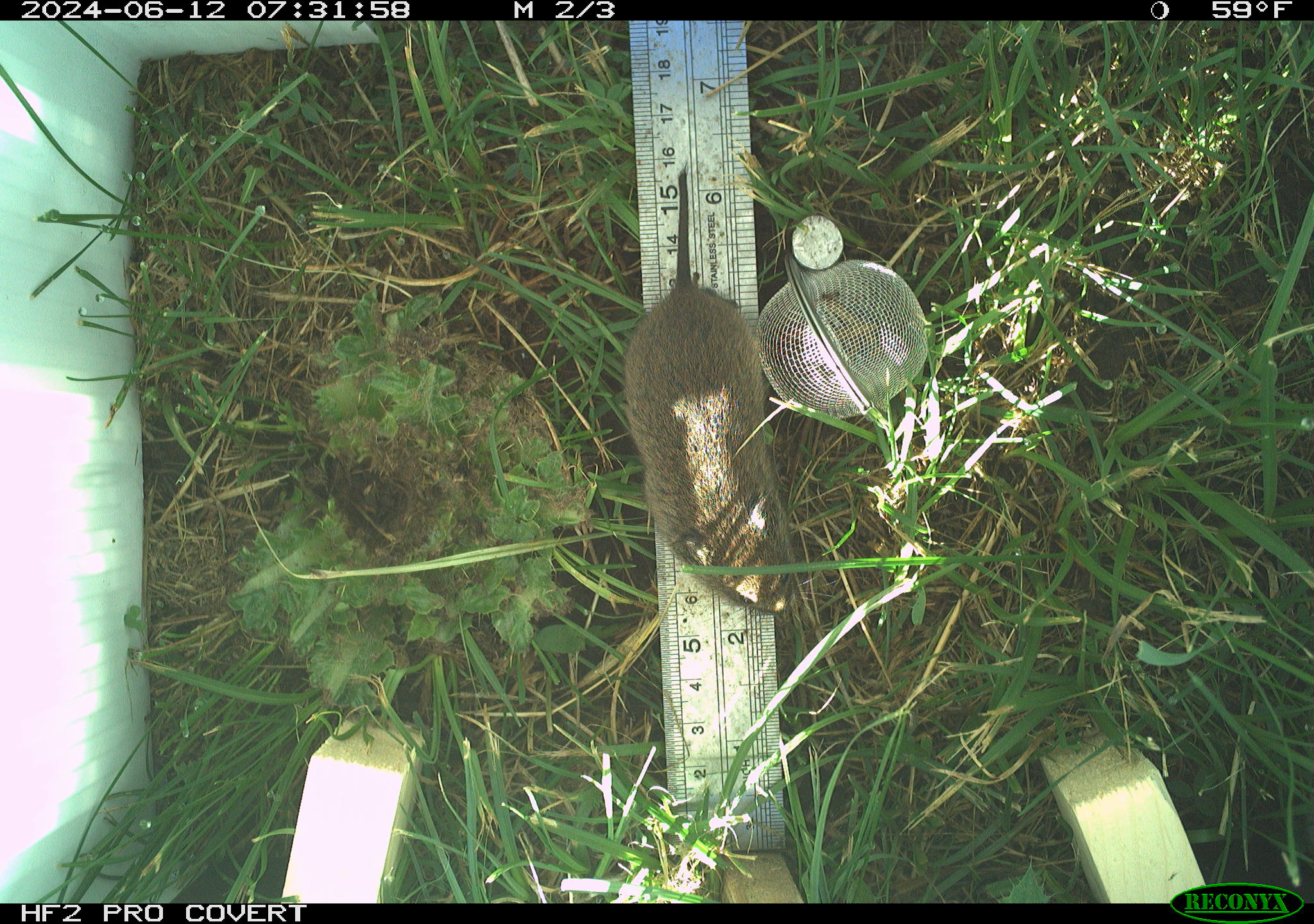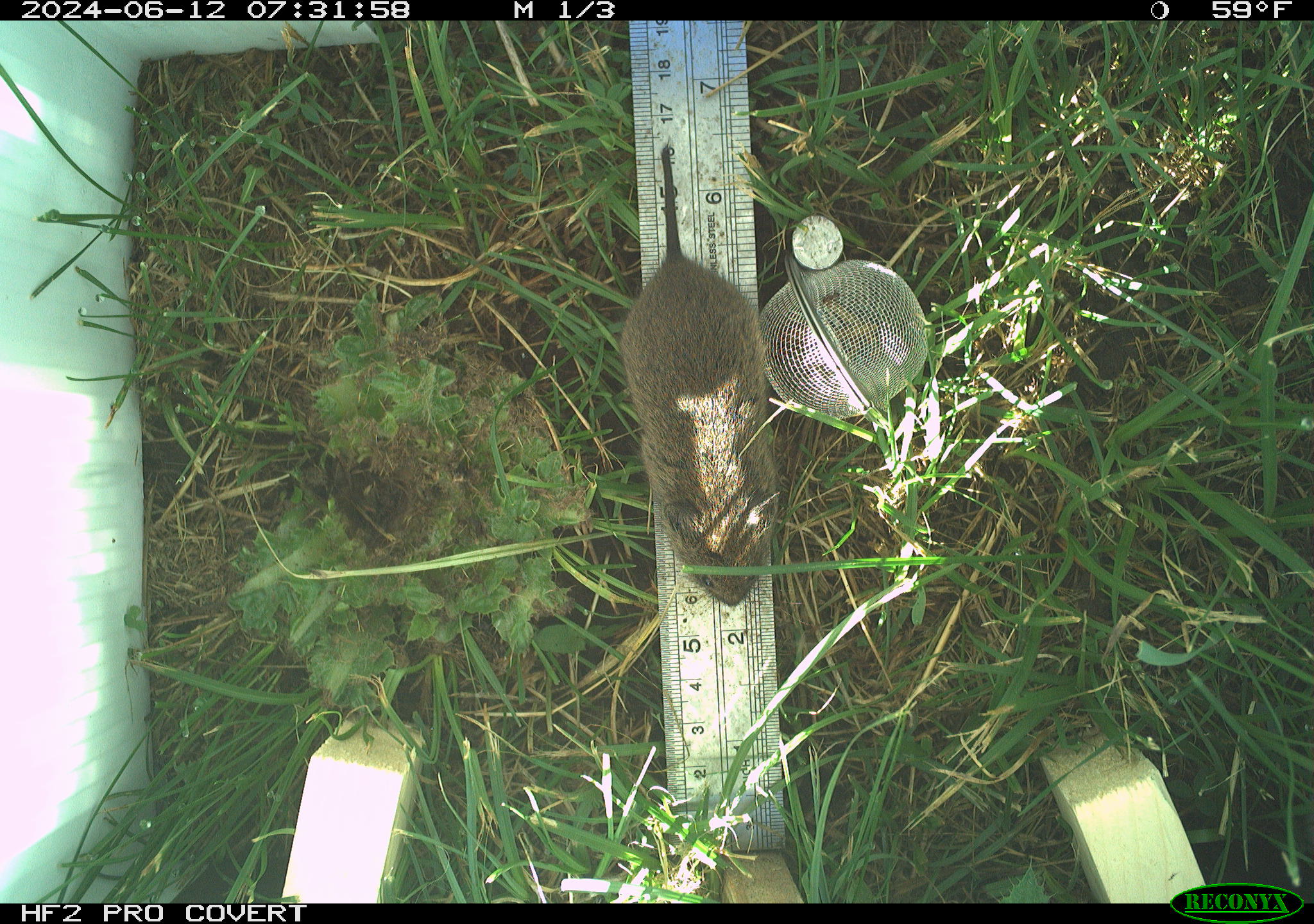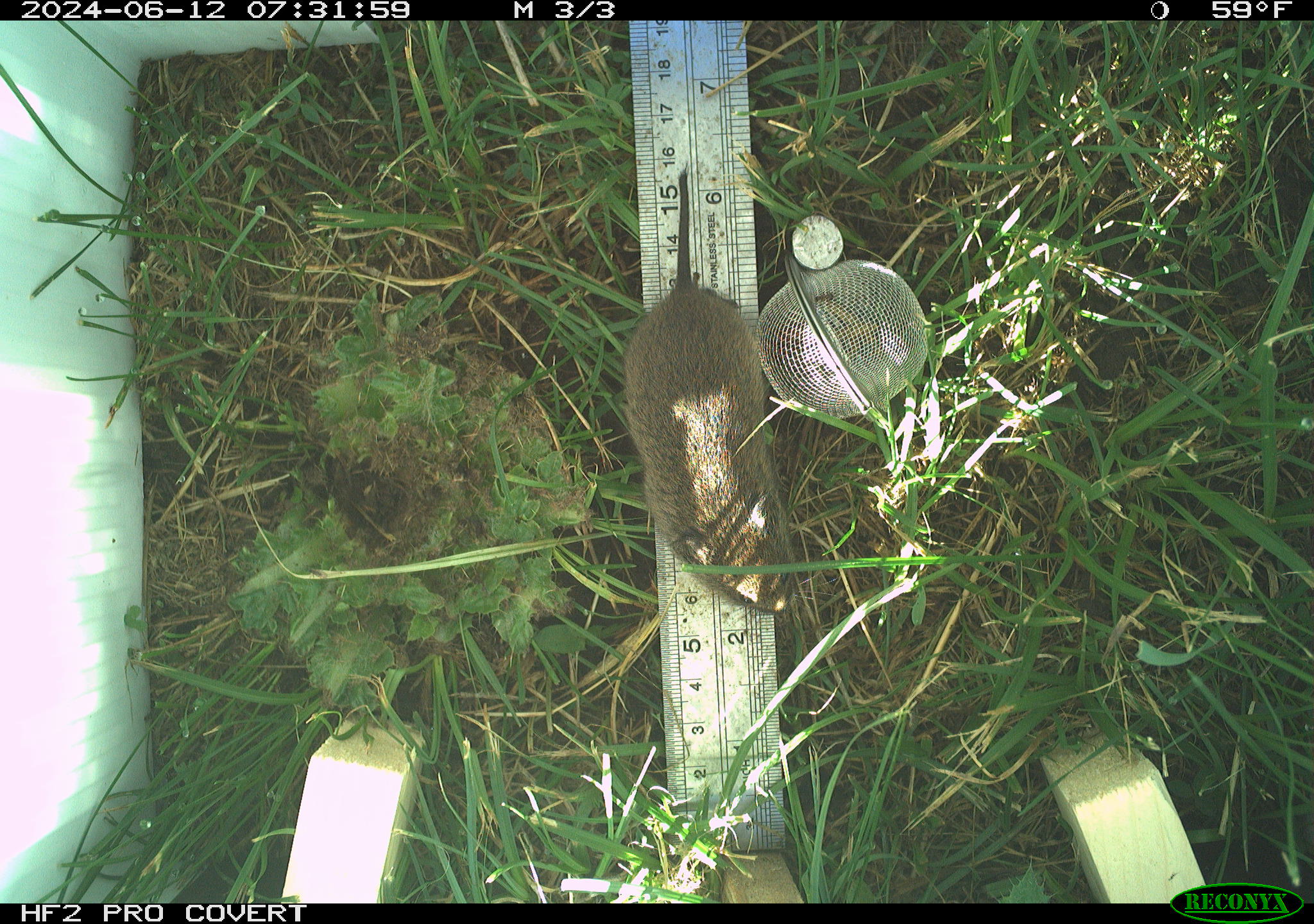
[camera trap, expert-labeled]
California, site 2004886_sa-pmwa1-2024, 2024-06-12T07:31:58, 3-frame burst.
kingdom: Animalia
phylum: Chordata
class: Mammalia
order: Rodentia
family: Cricetidae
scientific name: Arvicolinae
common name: voles, lemmings, and muskrats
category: arvicolinae subfamily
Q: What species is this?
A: Arvicolinae subfamily (voles, lemmings, and muskrats) (Arvicolinae).